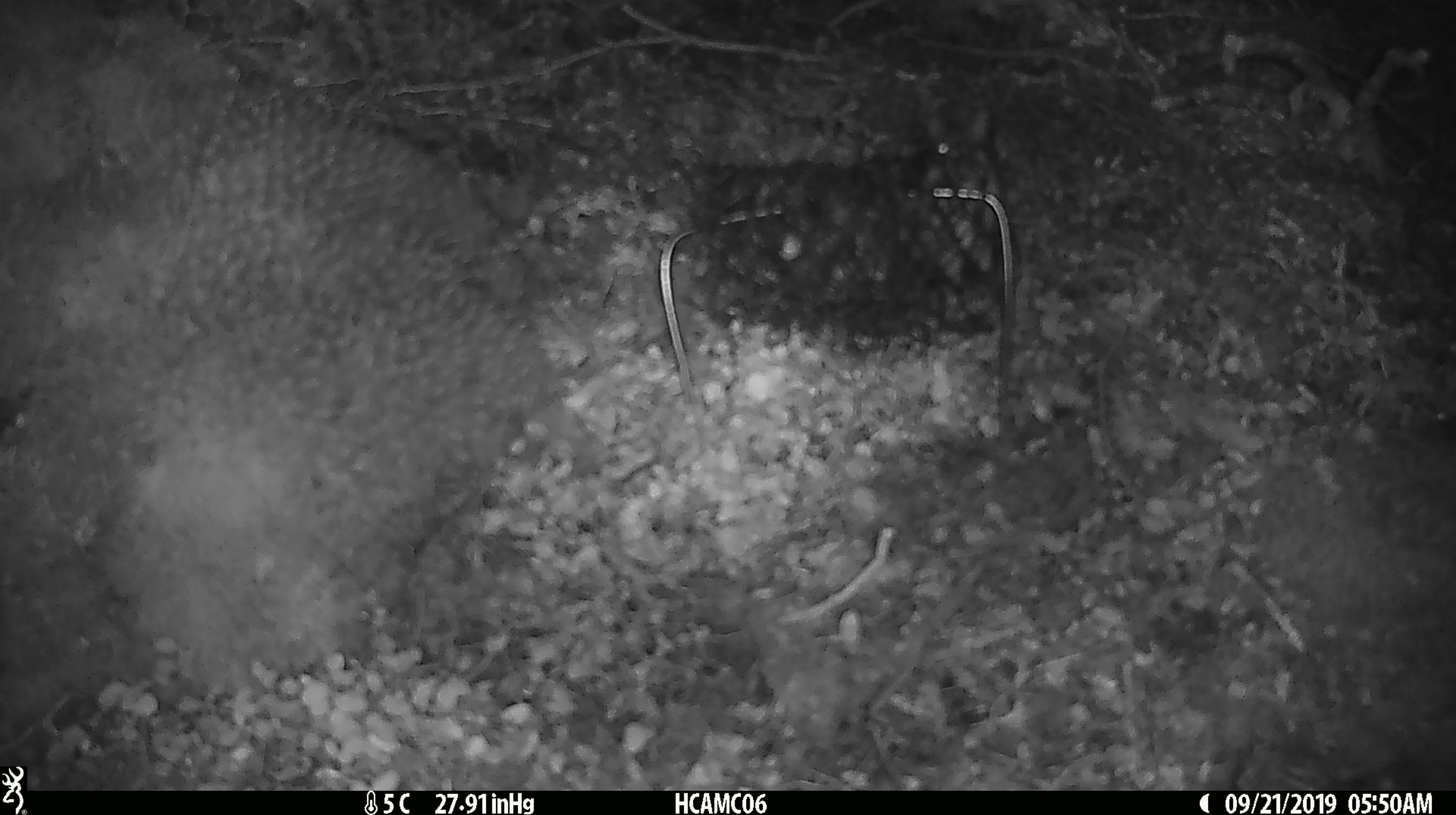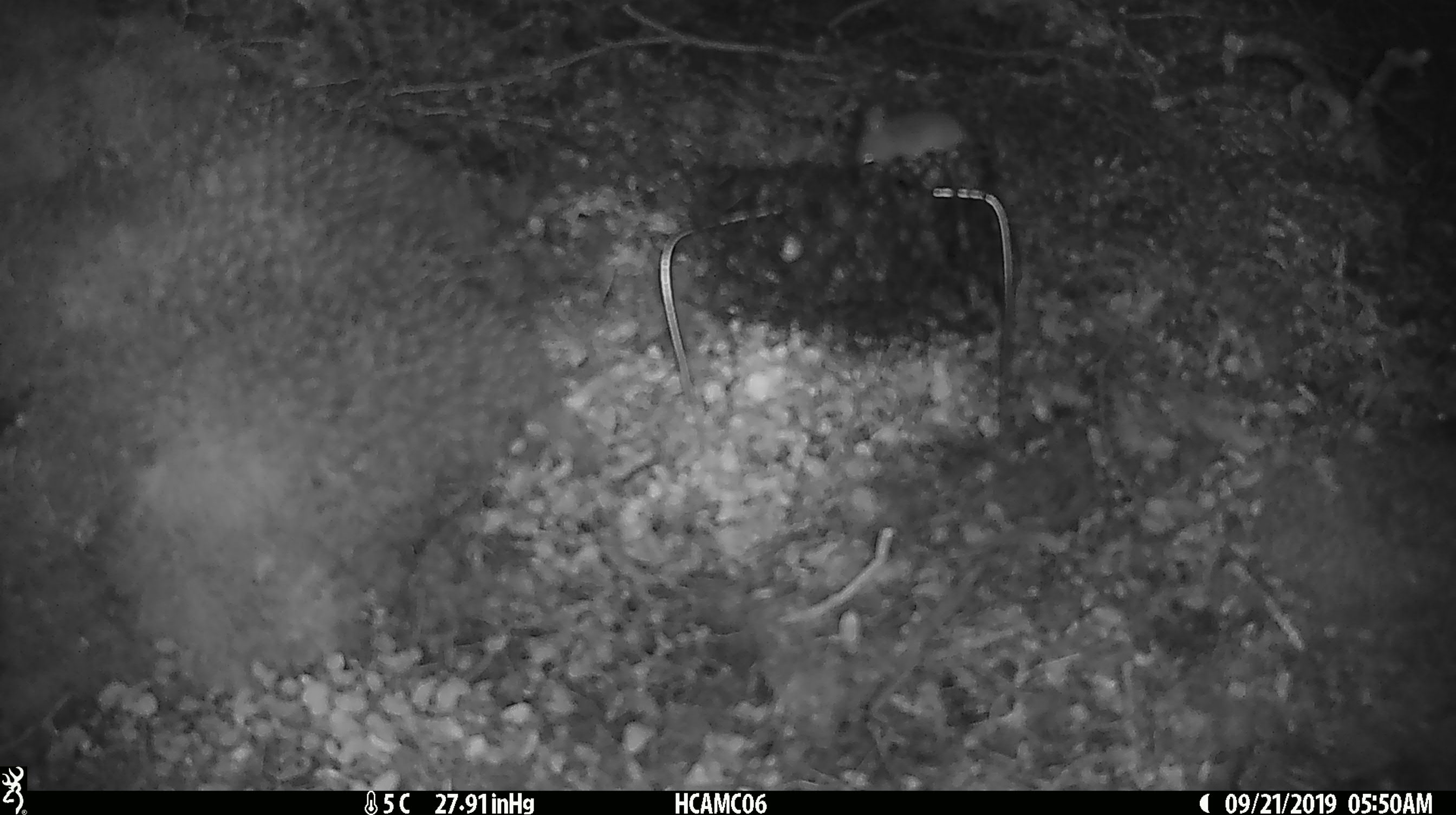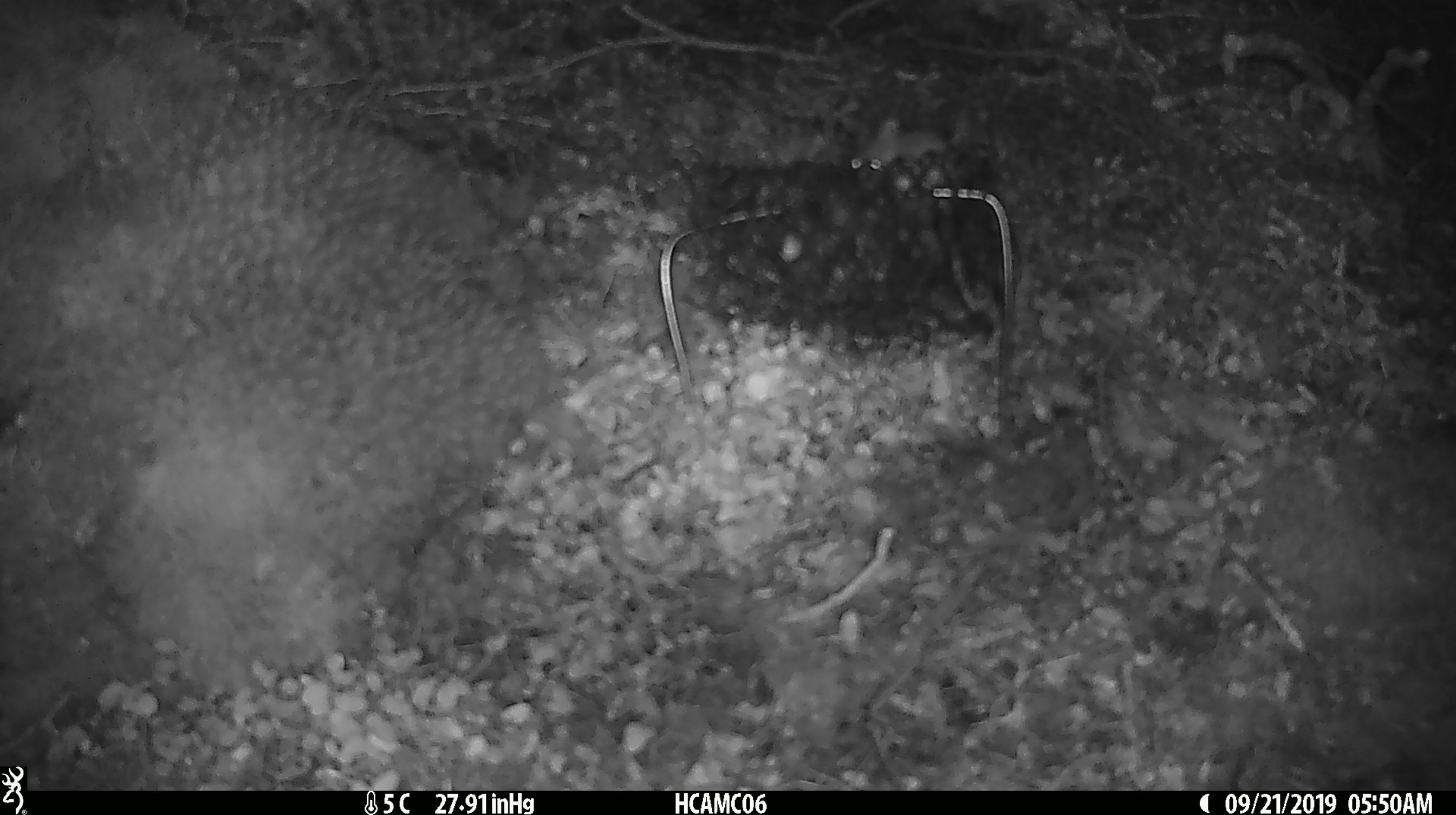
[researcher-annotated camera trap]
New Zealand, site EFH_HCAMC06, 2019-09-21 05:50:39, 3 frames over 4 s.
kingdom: Animalia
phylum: Chordata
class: Mammalia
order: Rodentia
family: Muridae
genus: Mus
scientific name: Mus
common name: mouse